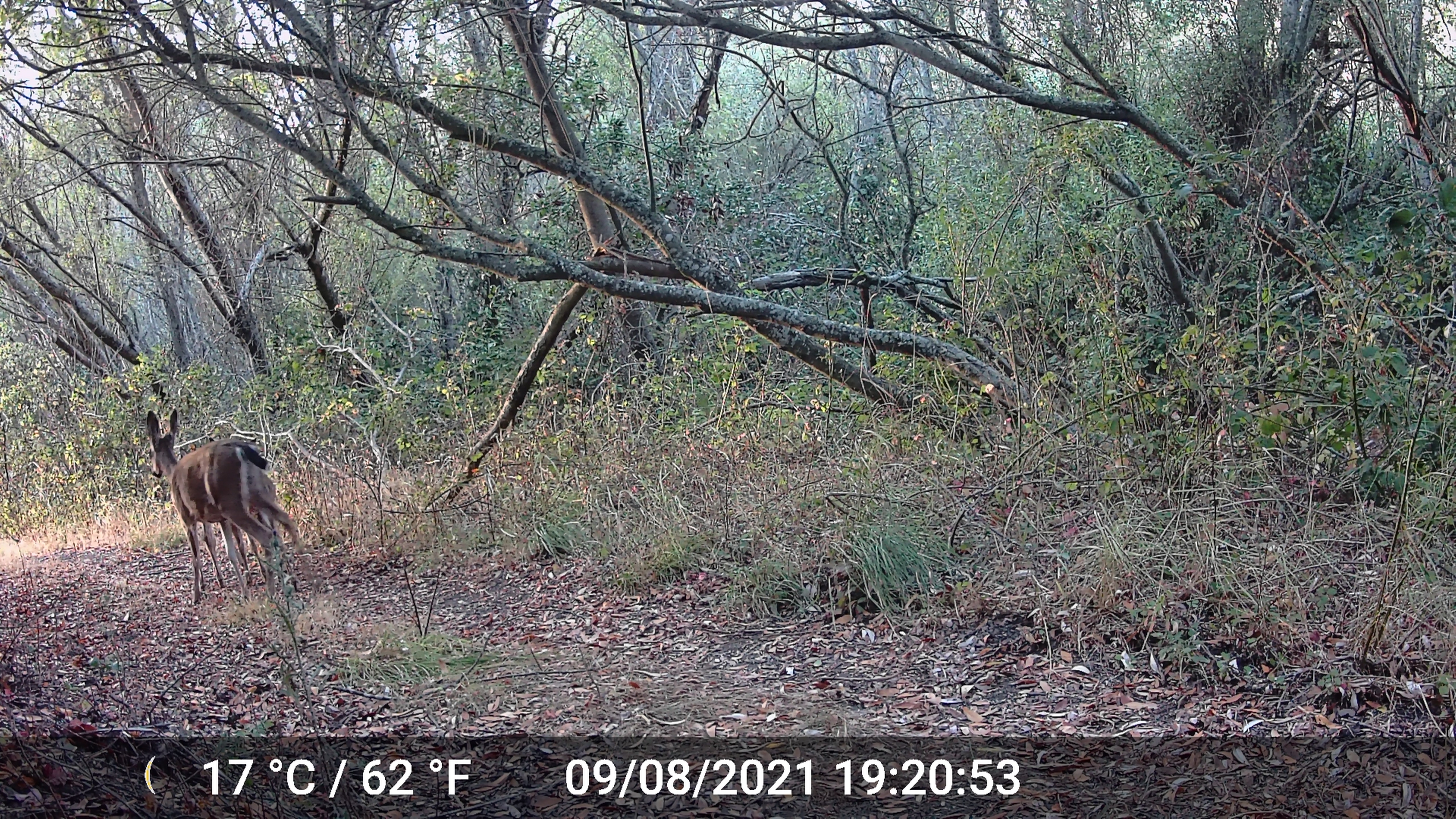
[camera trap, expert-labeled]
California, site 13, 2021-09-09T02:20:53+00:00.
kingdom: Animalia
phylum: Chordata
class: Mammalia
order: Artiodactyla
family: Cervidae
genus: Odocoileus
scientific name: Odocoileus hemionus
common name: mule deer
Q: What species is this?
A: Mule deer (Odocoileus hemionus).